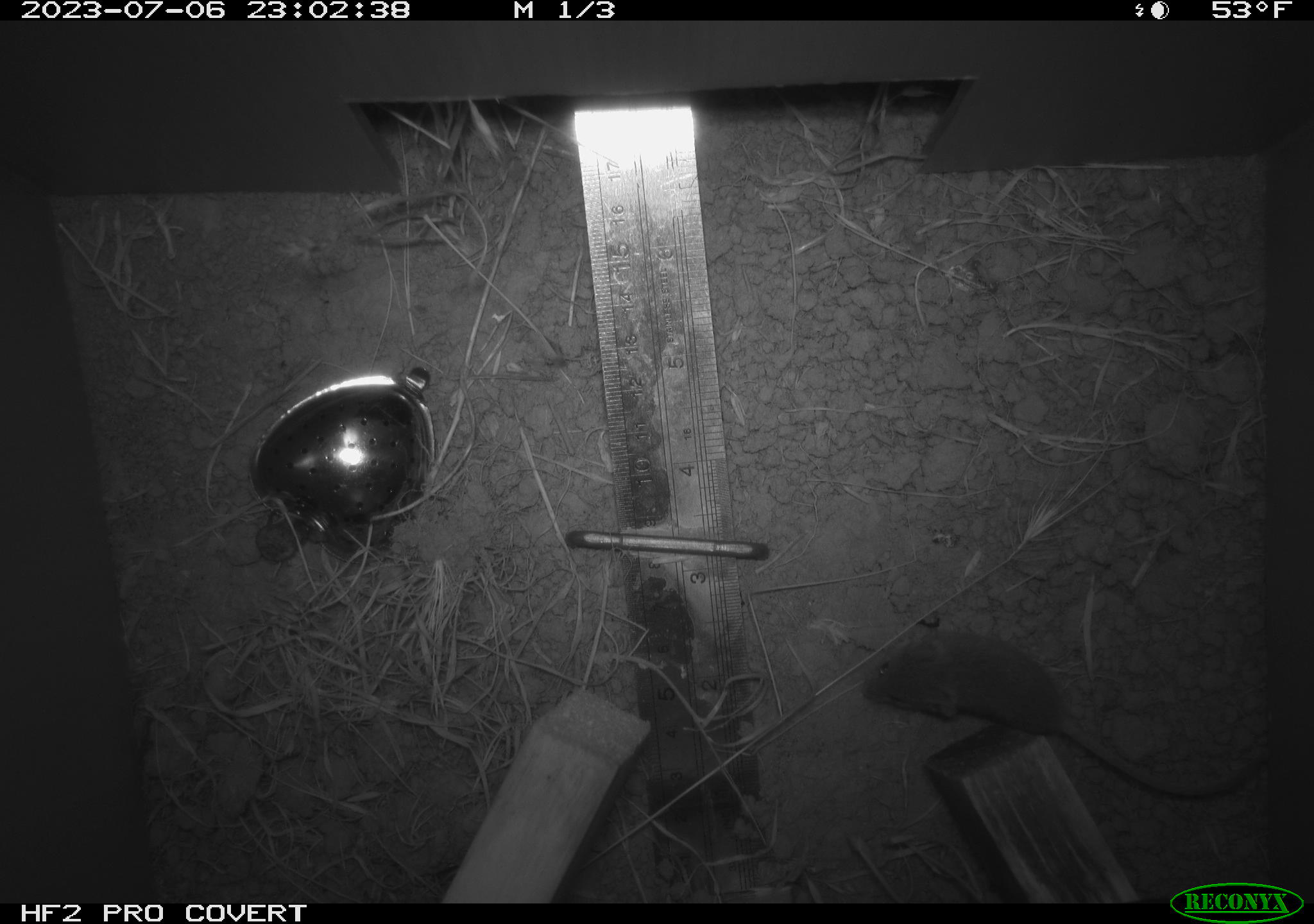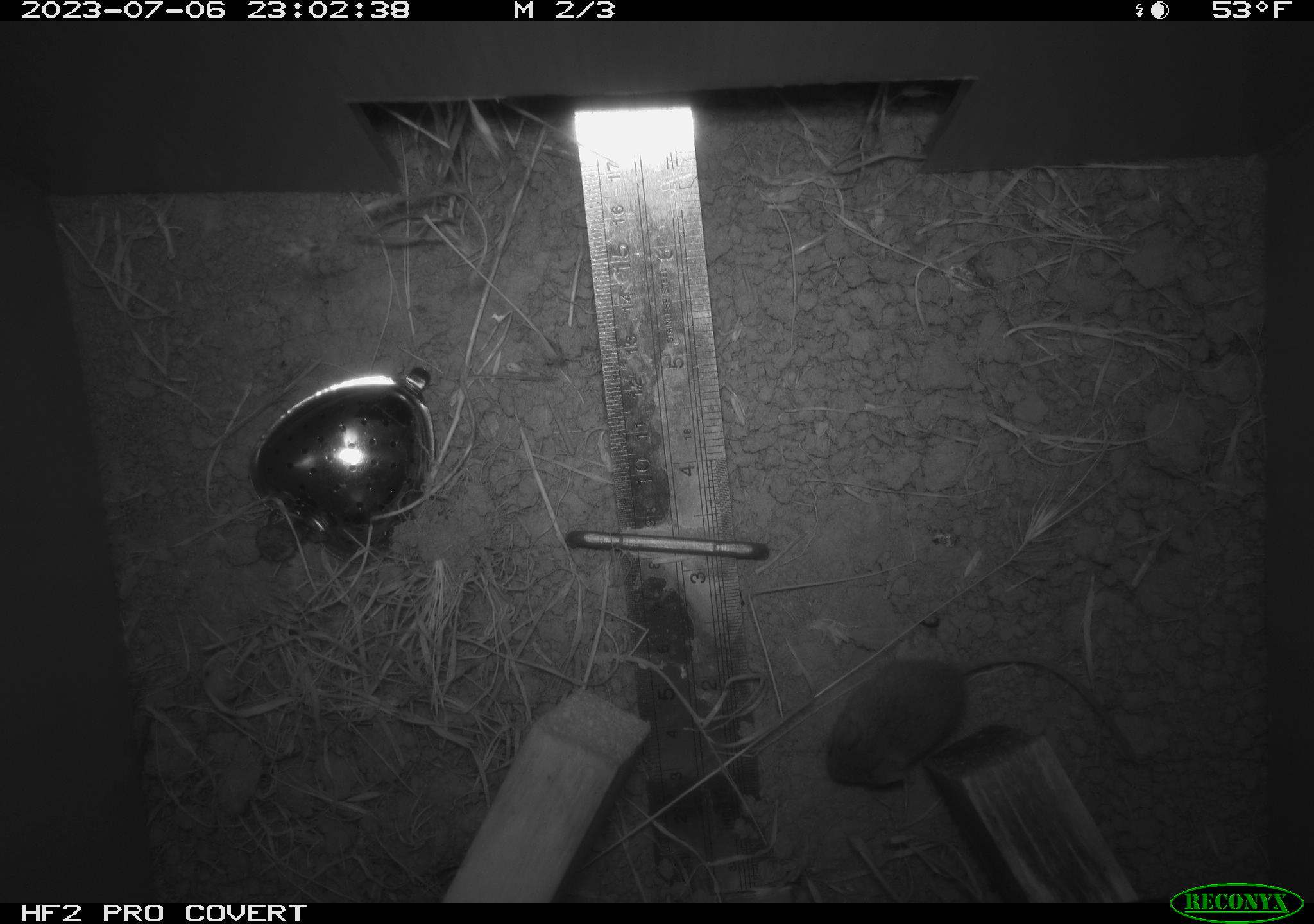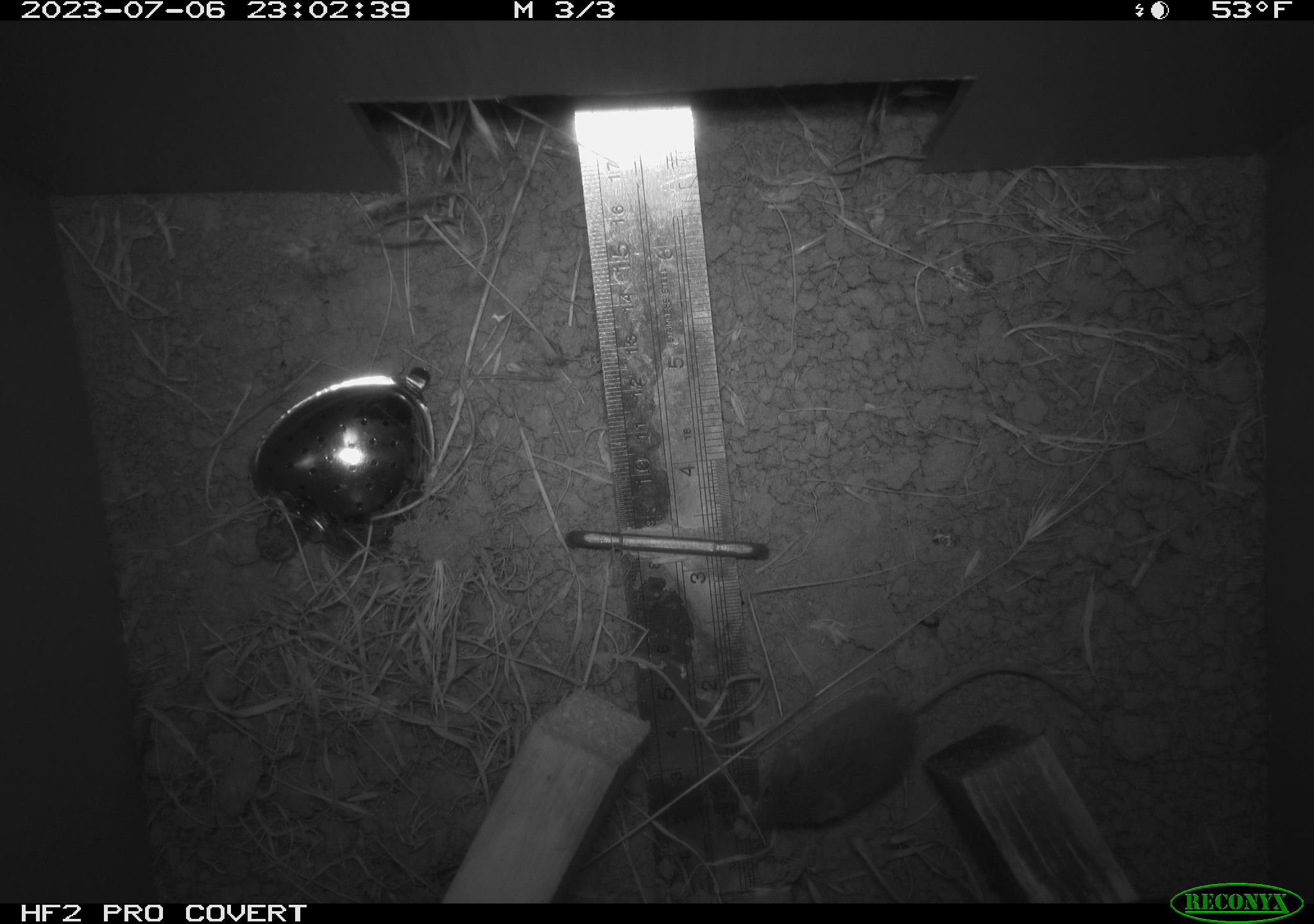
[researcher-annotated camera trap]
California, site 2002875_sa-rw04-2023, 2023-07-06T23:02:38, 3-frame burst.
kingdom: Animalia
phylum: Chordata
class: Mammalia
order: Rodentia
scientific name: Rodentia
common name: mouse species